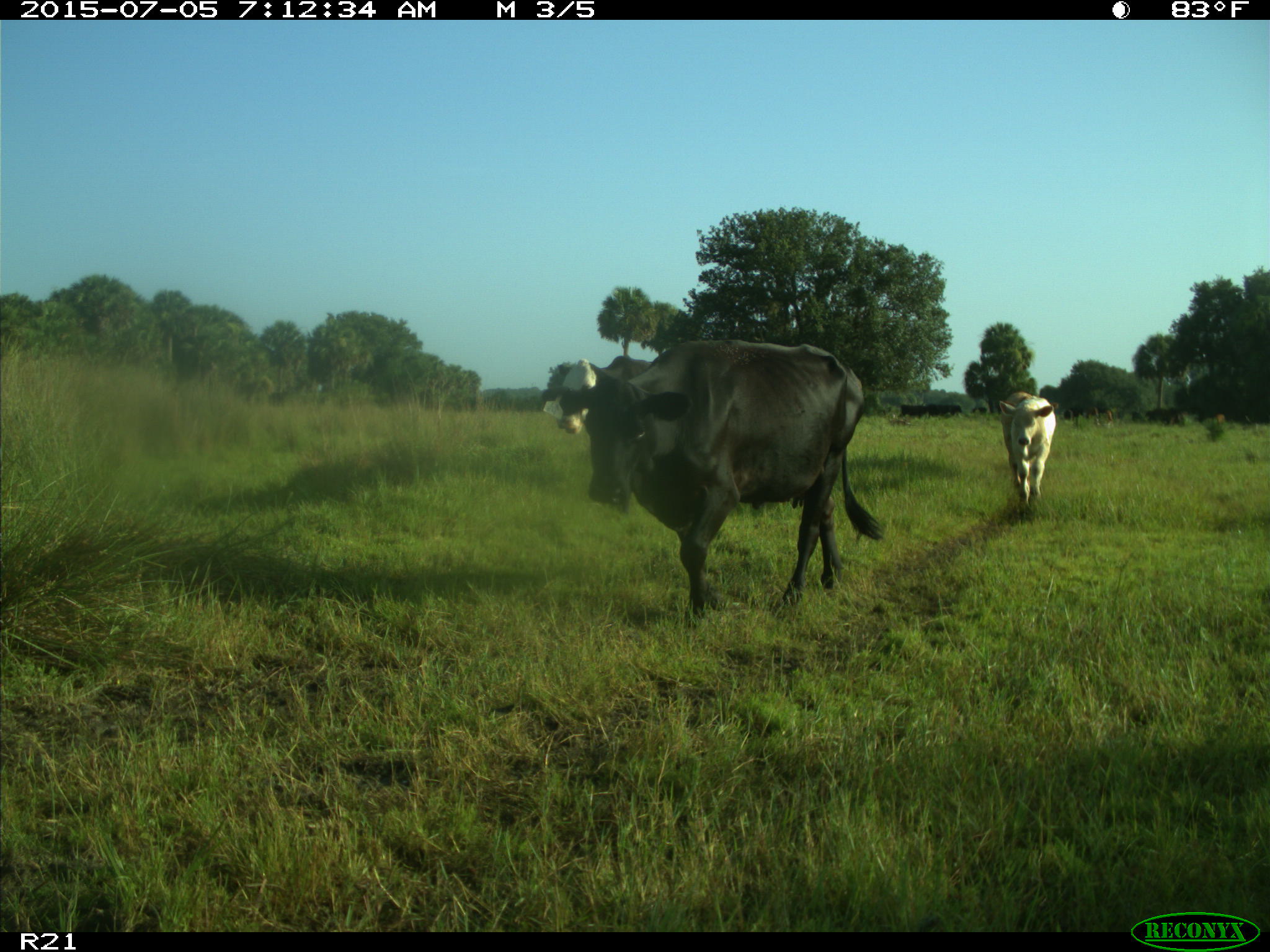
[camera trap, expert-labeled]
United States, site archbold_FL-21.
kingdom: Animalia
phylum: Chordata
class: Mammalia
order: Artiodactyla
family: Bovidae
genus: Bos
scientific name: Bos taurus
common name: domestic cow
Bos taurus (domestic cow).